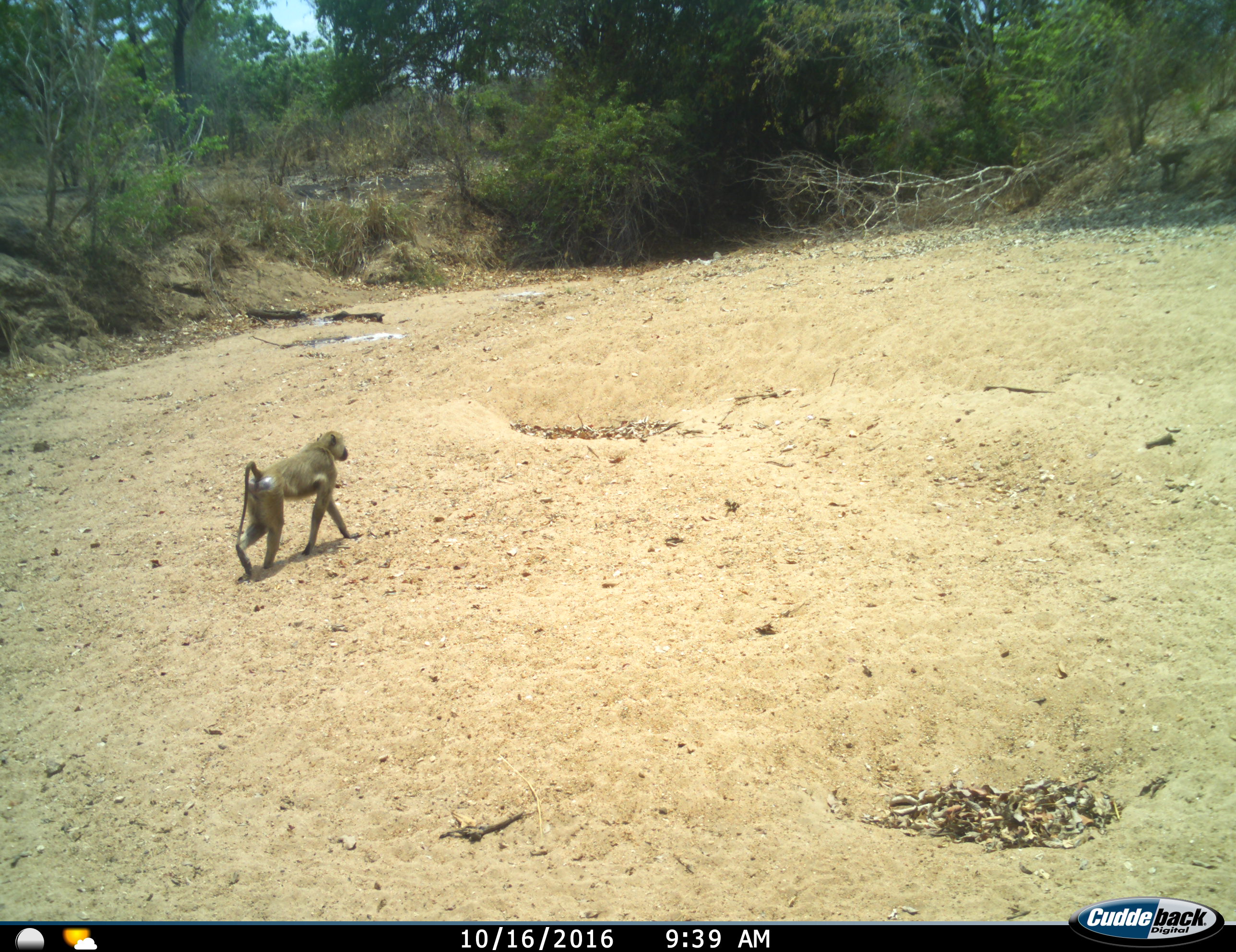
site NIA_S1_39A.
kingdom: Animalia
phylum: Chordata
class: Mammalia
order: Primates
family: Cercopithecidae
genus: Papio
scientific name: Papio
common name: baboon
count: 1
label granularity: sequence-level